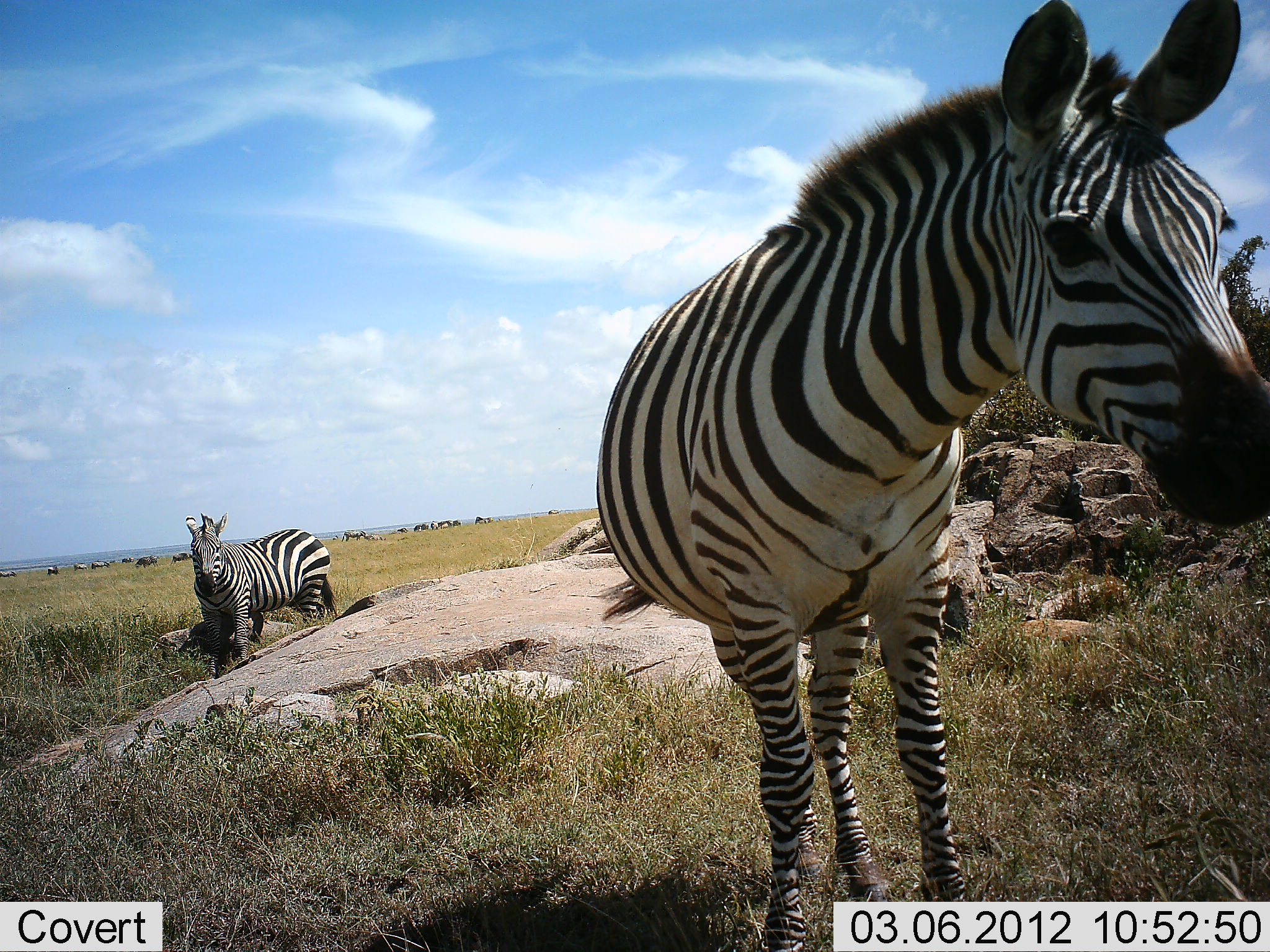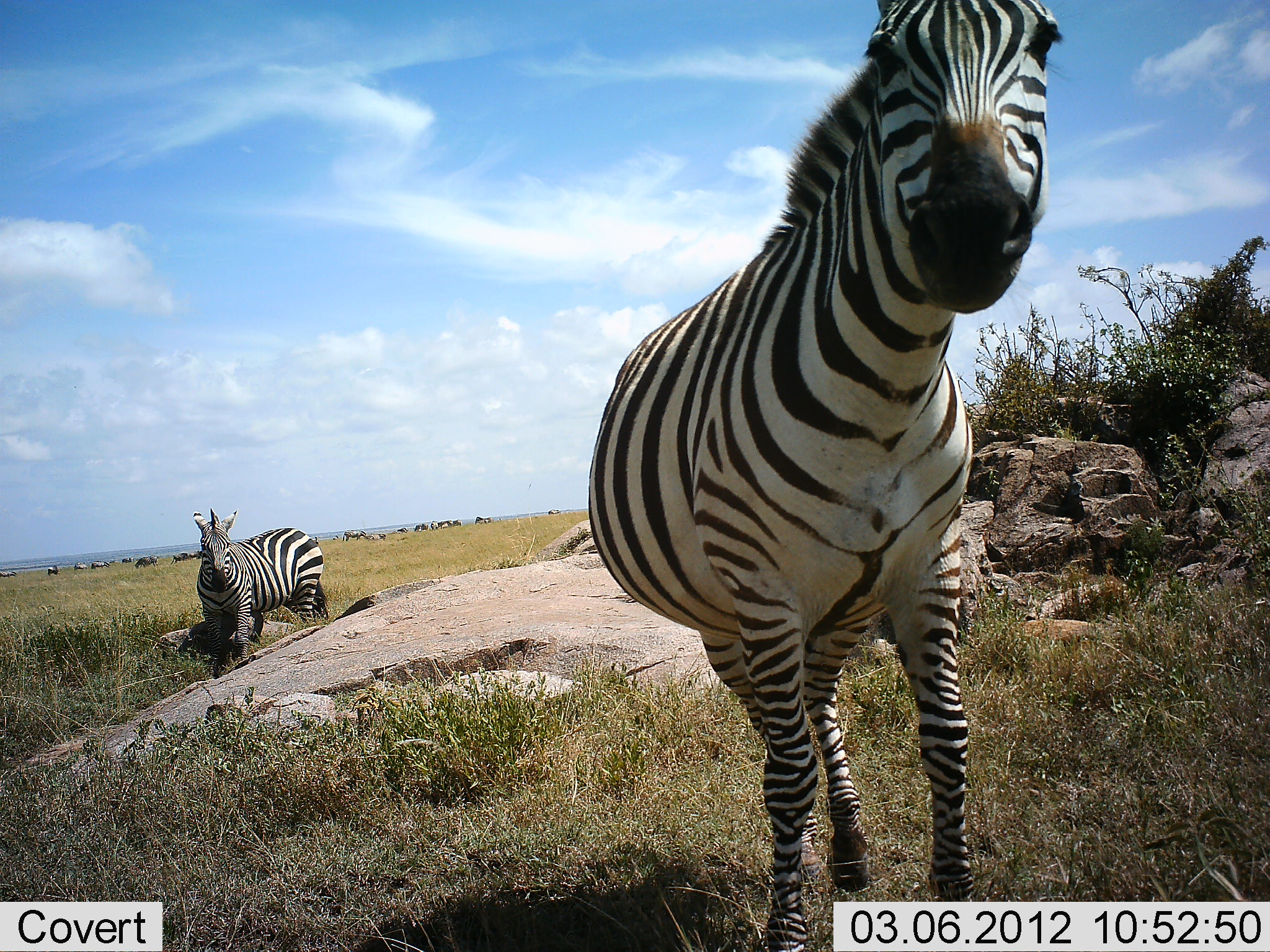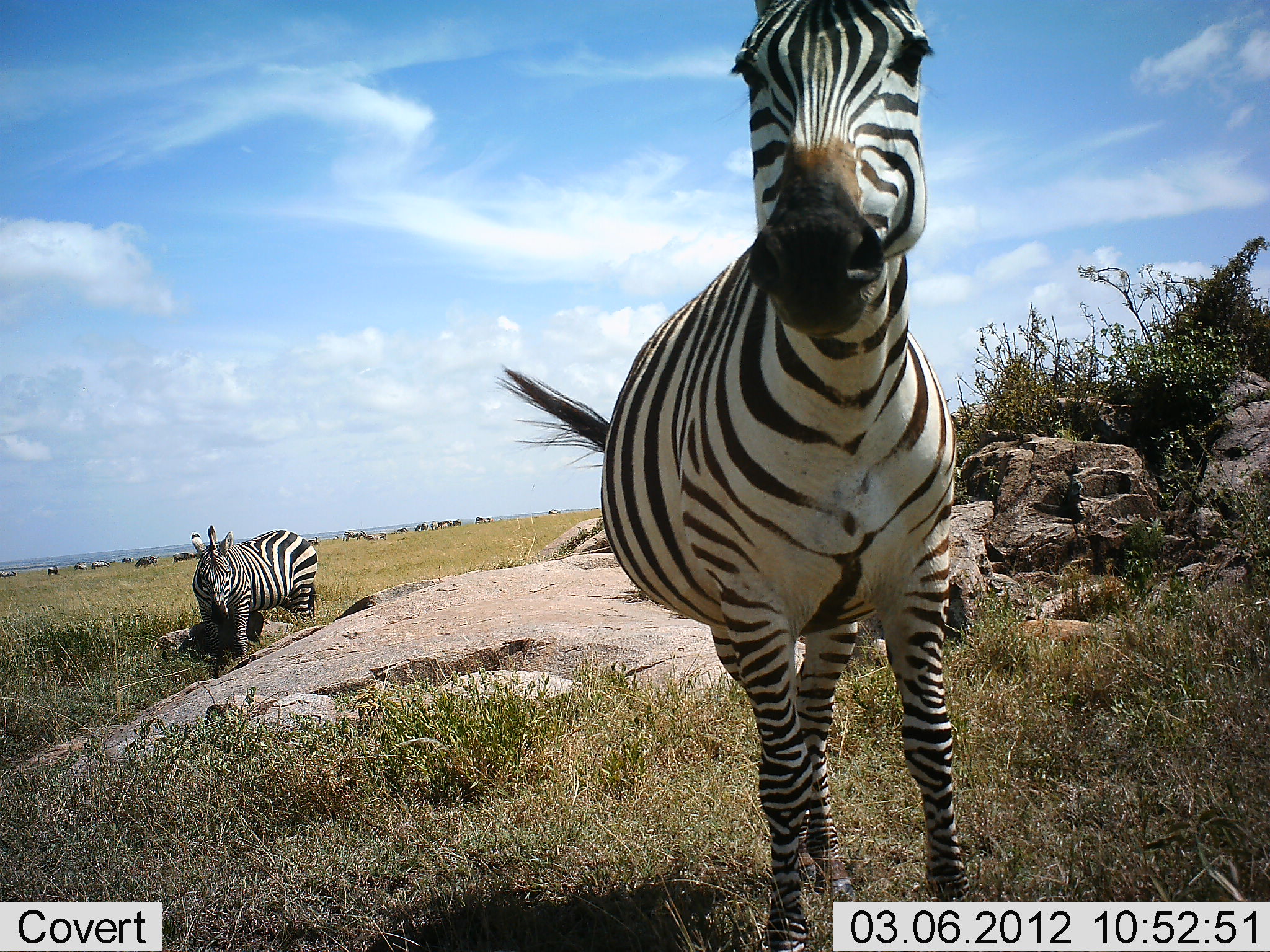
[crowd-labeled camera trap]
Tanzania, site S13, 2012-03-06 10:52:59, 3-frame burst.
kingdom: Animalia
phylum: Chordata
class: Mammalia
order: Perissodactyla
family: Equidae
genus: Equus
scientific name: Equus quagga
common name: plains zebra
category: zebra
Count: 2.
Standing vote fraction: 90%.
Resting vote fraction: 0%.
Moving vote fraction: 7%.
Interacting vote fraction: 10%.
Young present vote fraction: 0%.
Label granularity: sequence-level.